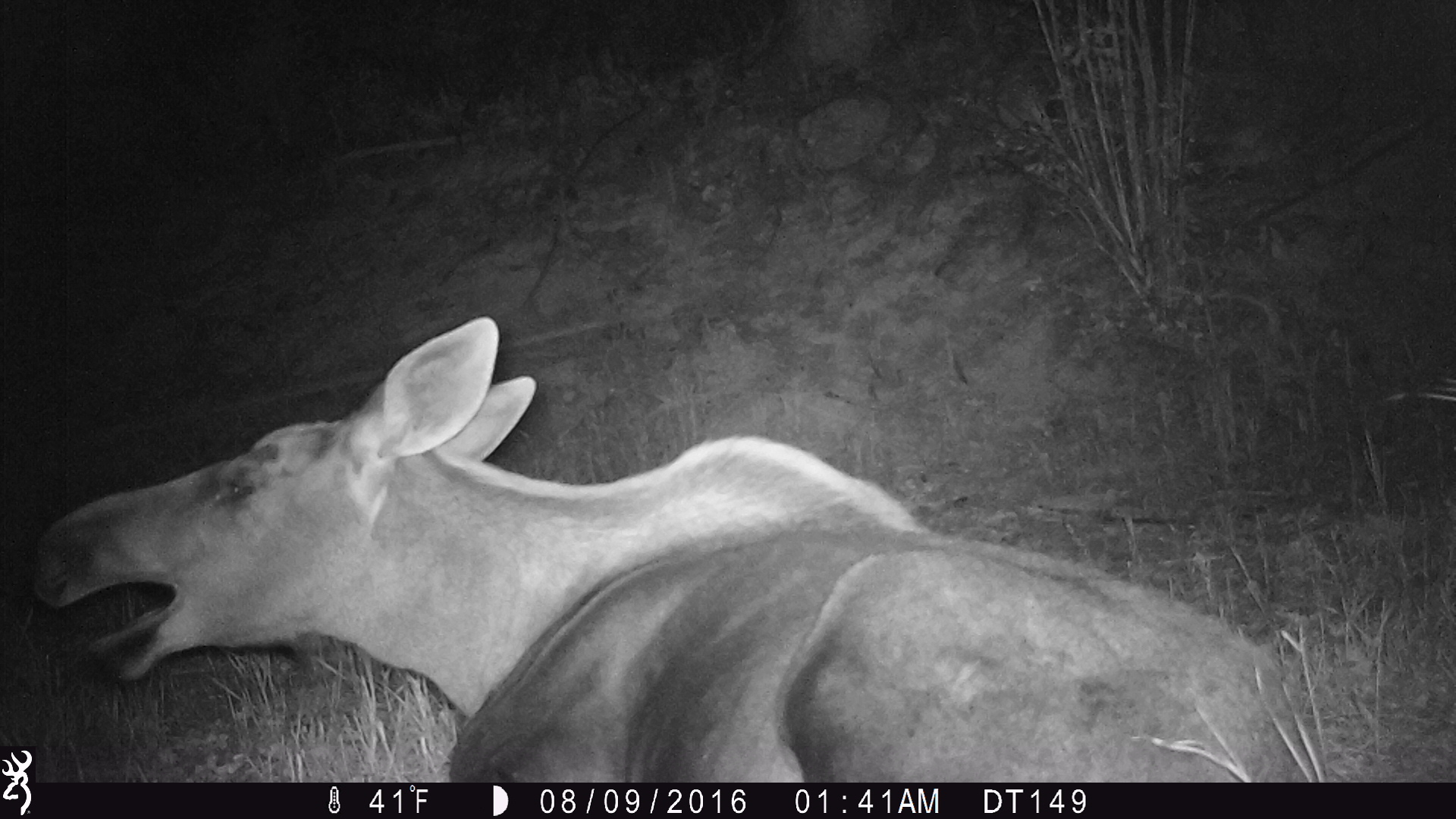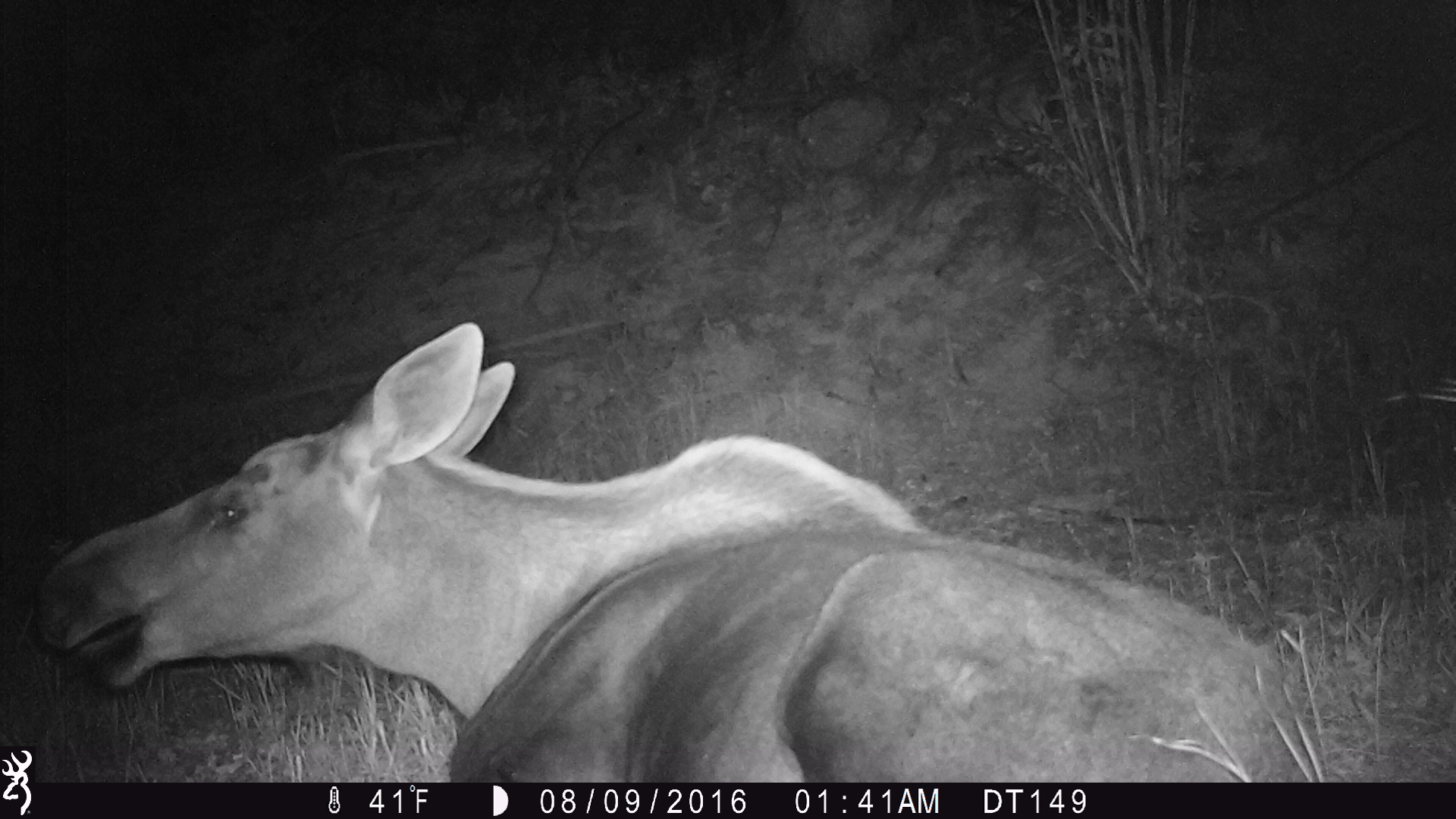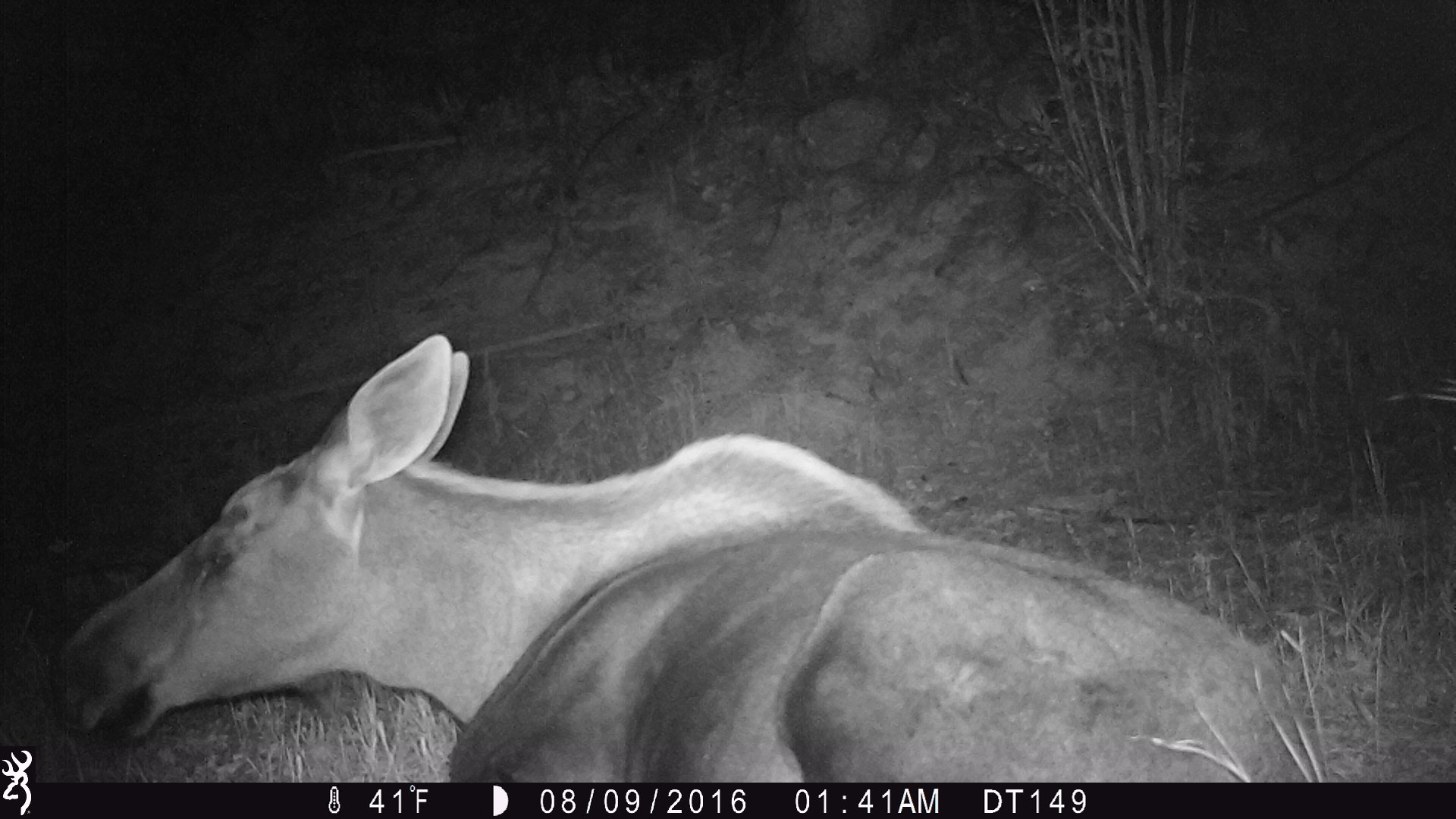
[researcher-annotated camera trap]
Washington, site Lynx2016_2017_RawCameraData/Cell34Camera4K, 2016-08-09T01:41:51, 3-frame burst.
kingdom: Animalia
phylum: Chordata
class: Mammalia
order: Artiodactyla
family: Cervidae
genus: Alces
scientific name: Alces alces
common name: moose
Alces alces (moose). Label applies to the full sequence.